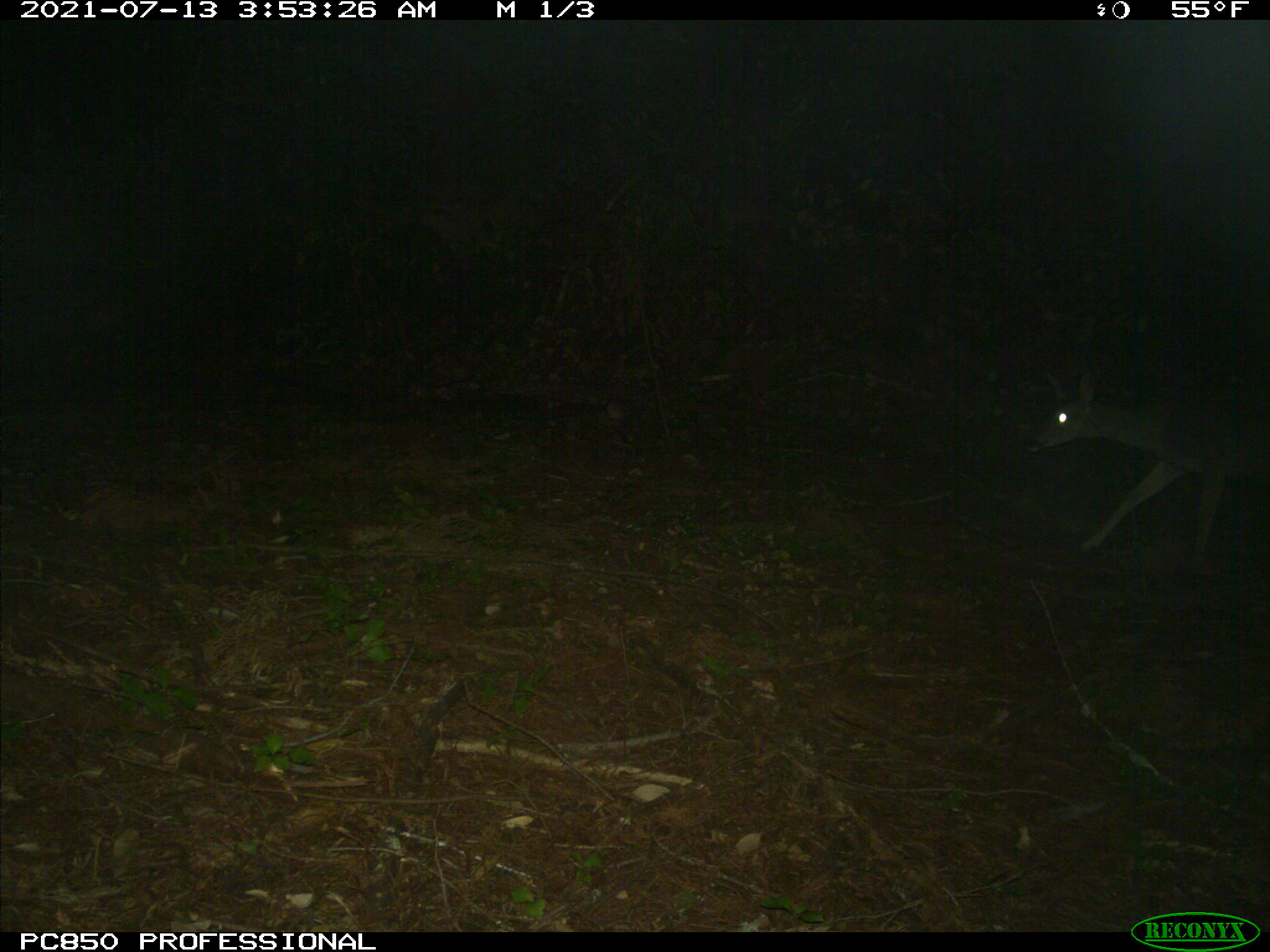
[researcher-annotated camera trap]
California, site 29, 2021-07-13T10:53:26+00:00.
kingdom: Animalia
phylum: Chordata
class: Mammalia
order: Artiodactyla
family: Cervidae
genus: Odocoileus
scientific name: Odocoileus hemionus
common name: mule deer